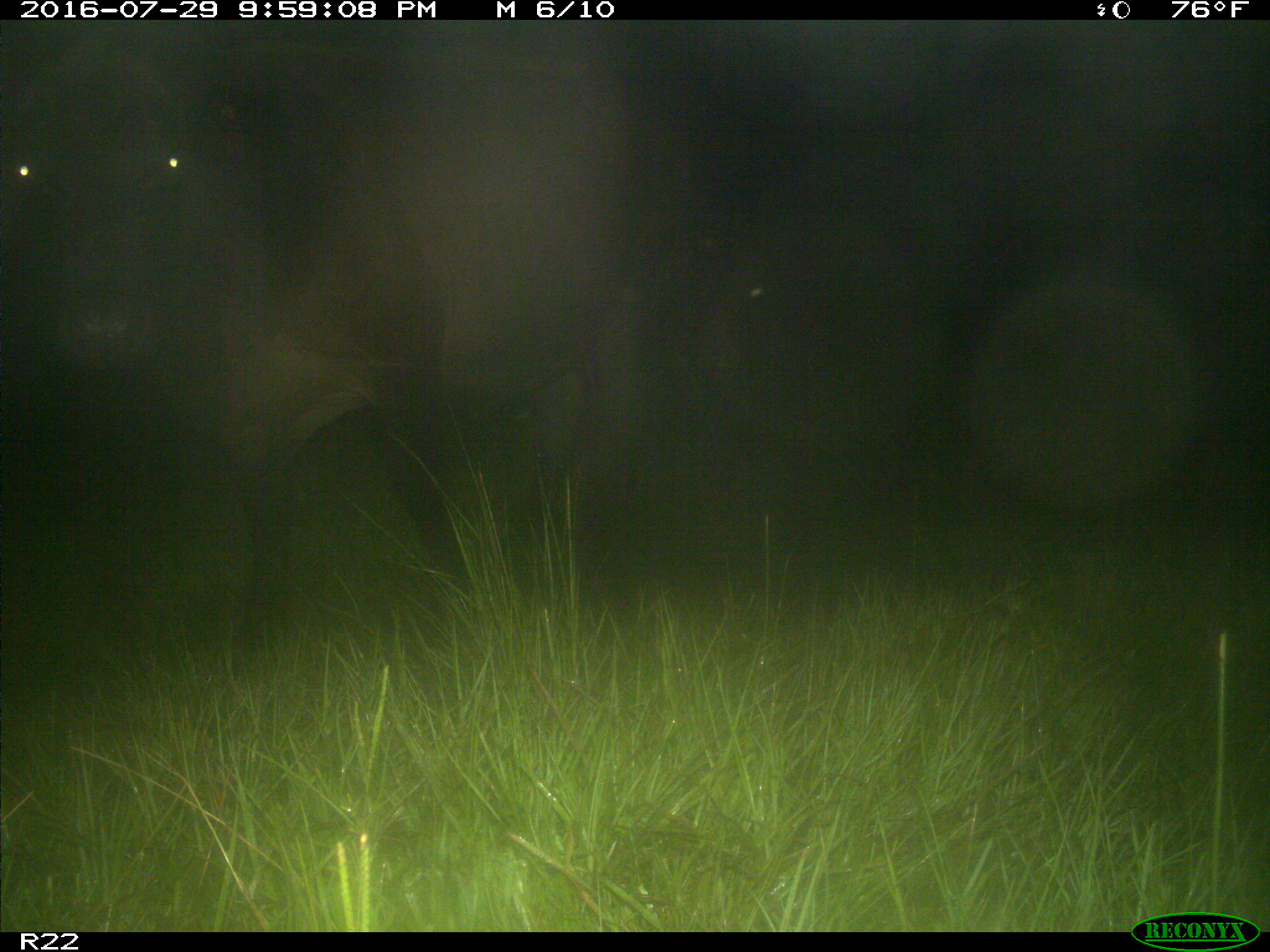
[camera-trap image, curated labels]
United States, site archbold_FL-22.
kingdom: Animalia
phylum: Chordata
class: Mammalia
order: Artiodactyla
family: Bovidae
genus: Bos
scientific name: Bos taurus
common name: domestic cow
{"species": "Bos taurus (domestic cow)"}